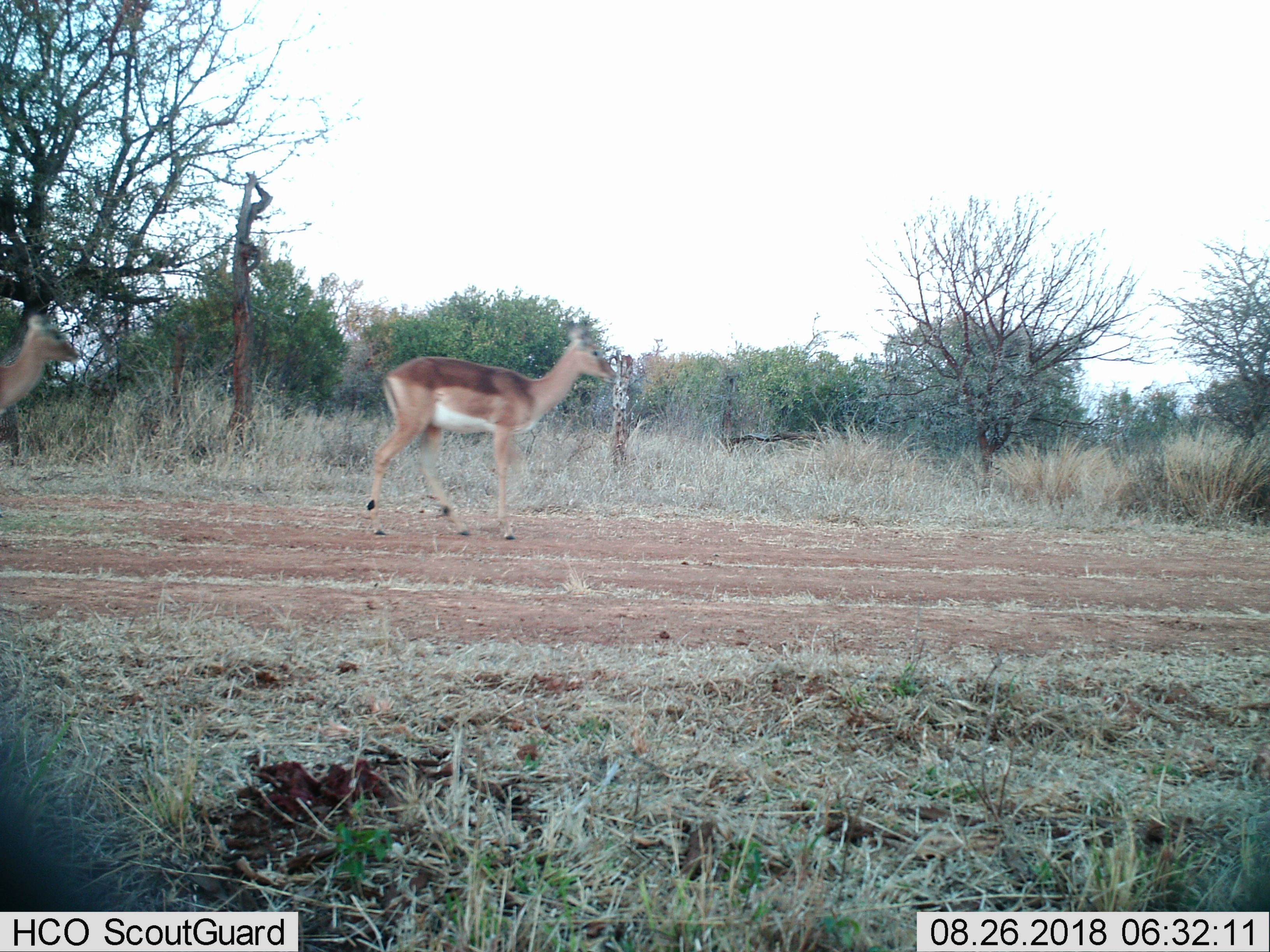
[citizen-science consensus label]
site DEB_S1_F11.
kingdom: Animalia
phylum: Chordata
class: Mammalia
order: Artiodactyla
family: Bovidae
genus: Aepyceros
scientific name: Aepyceros melampus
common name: impala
Impala (Aepyceros melampus), count 2. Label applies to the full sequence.